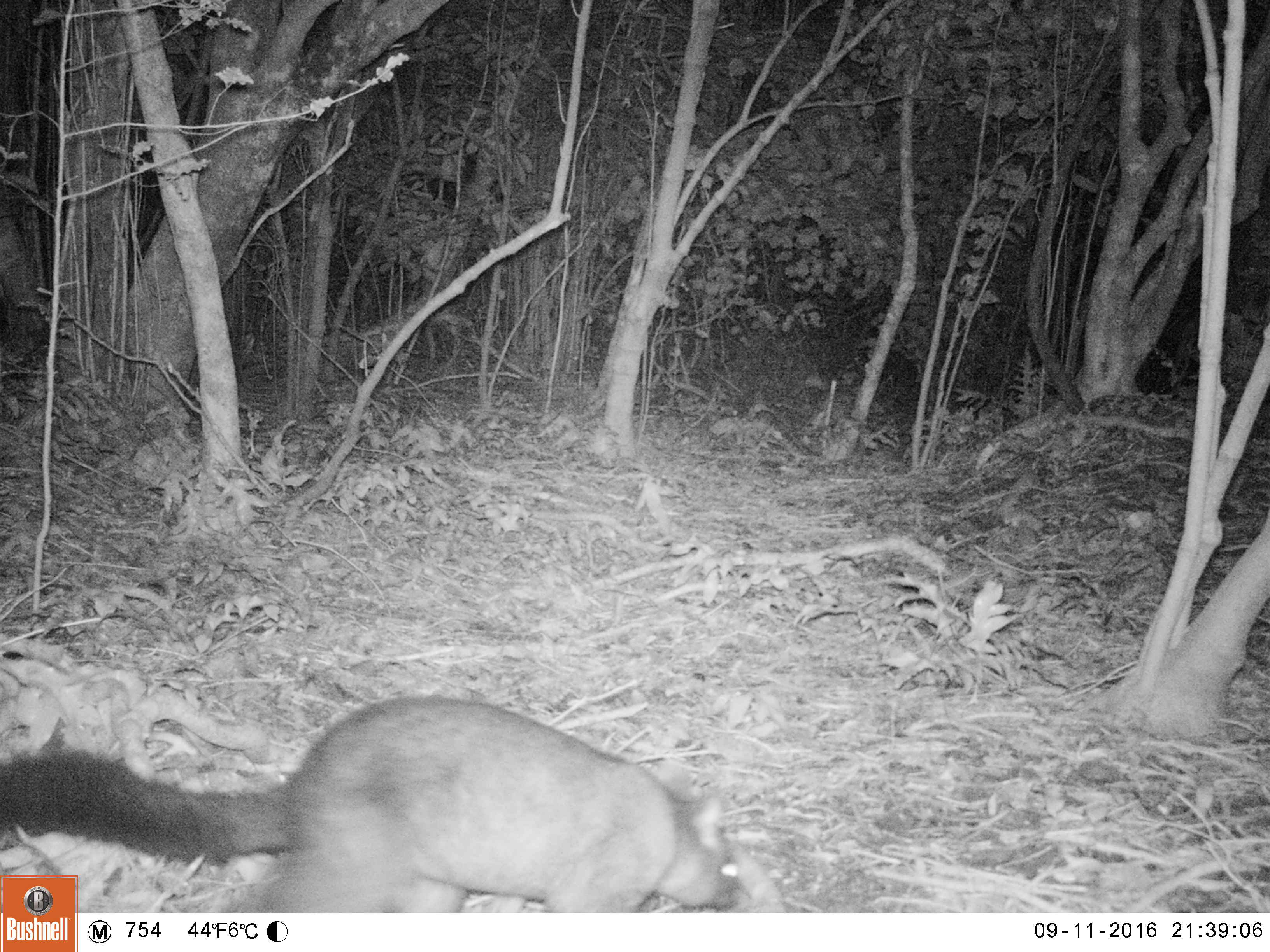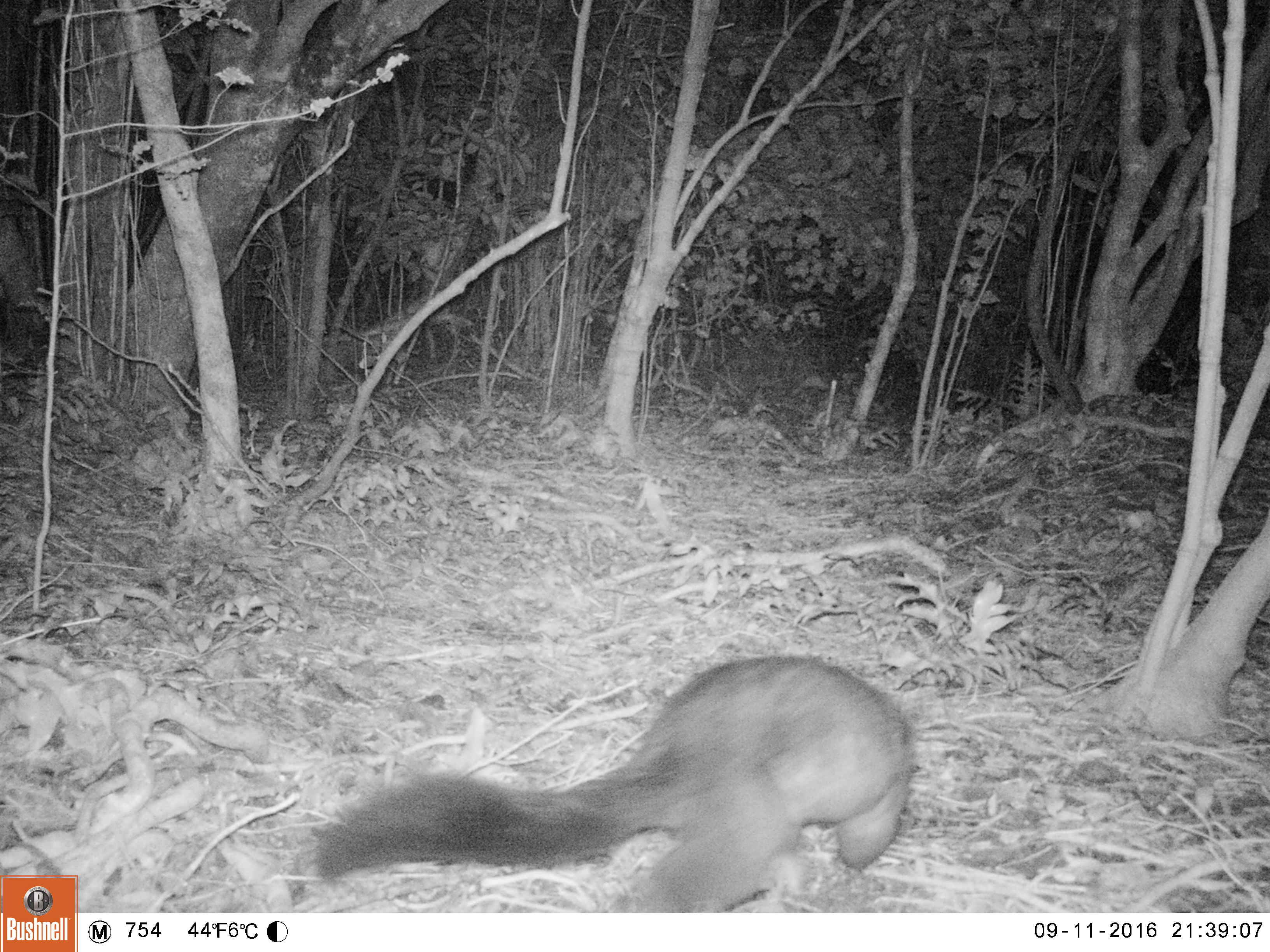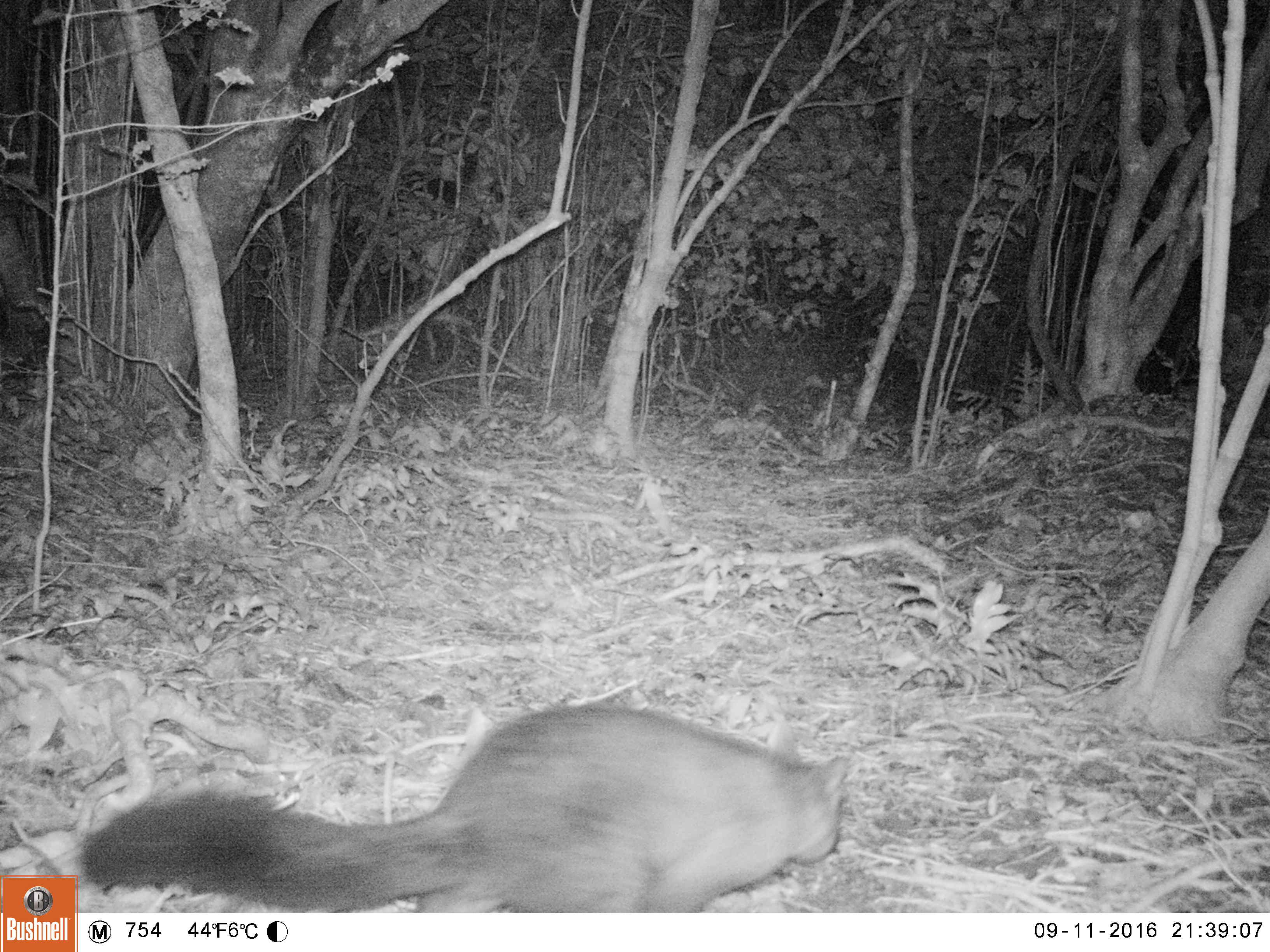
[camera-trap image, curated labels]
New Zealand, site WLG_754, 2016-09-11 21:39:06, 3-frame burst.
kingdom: Animalia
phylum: Chordata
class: Mammalia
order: Diprotodontia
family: Phalangeridae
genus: Trichosurus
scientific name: Trichosurus vulpecula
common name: common brushtail possum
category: possum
Possum (common brushtail possum) (Trichosurus vulpecula).